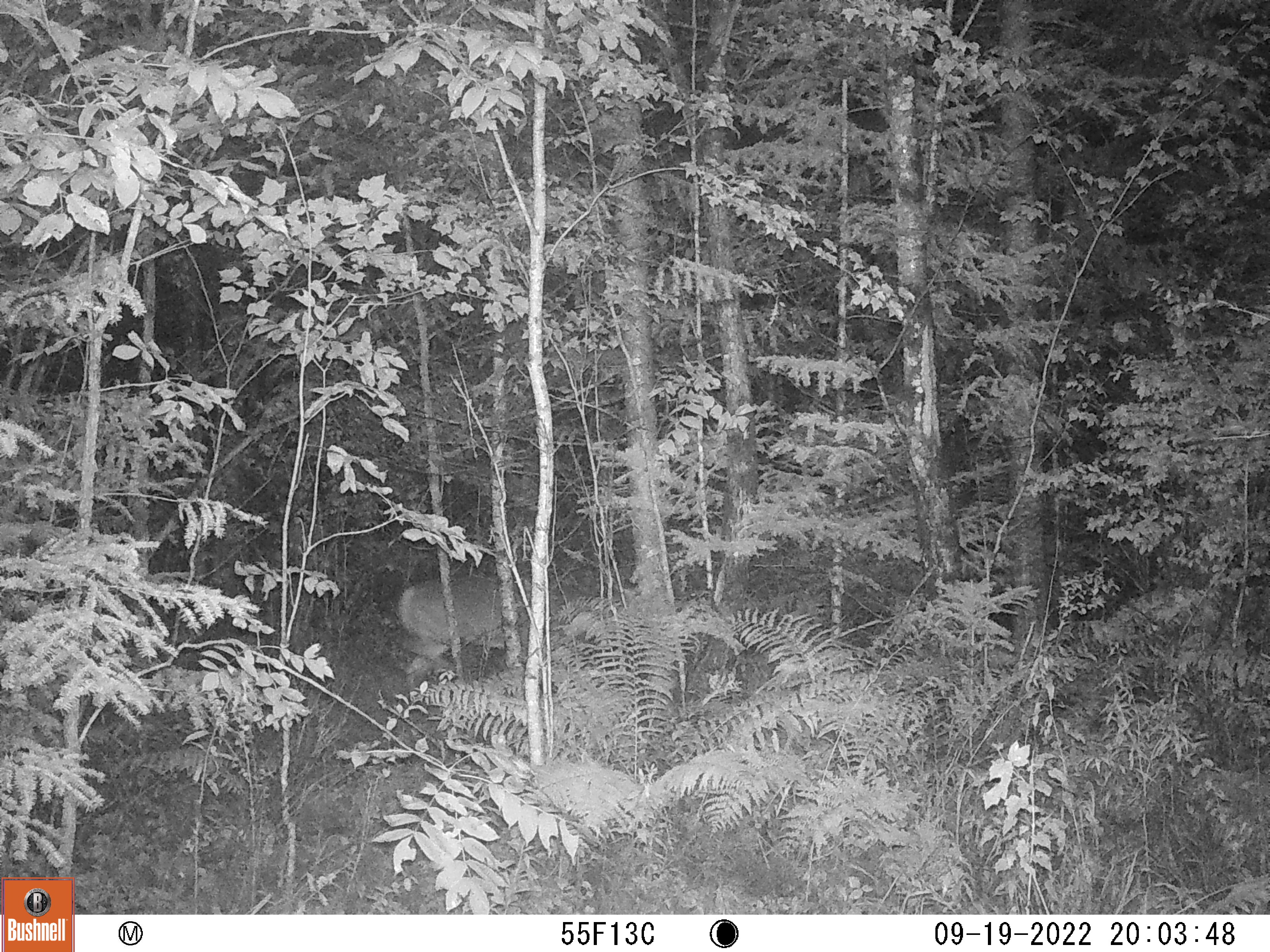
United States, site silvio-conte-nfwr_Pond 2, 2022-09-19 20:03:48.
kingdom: Animalia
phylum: Chordata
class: Mammalia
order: Artiodactyla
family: Cervidae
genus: Odocoileus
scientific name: Odocoileus virginianus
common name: white-tailed deer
White-tailed deer (Odocoileus virginianus).